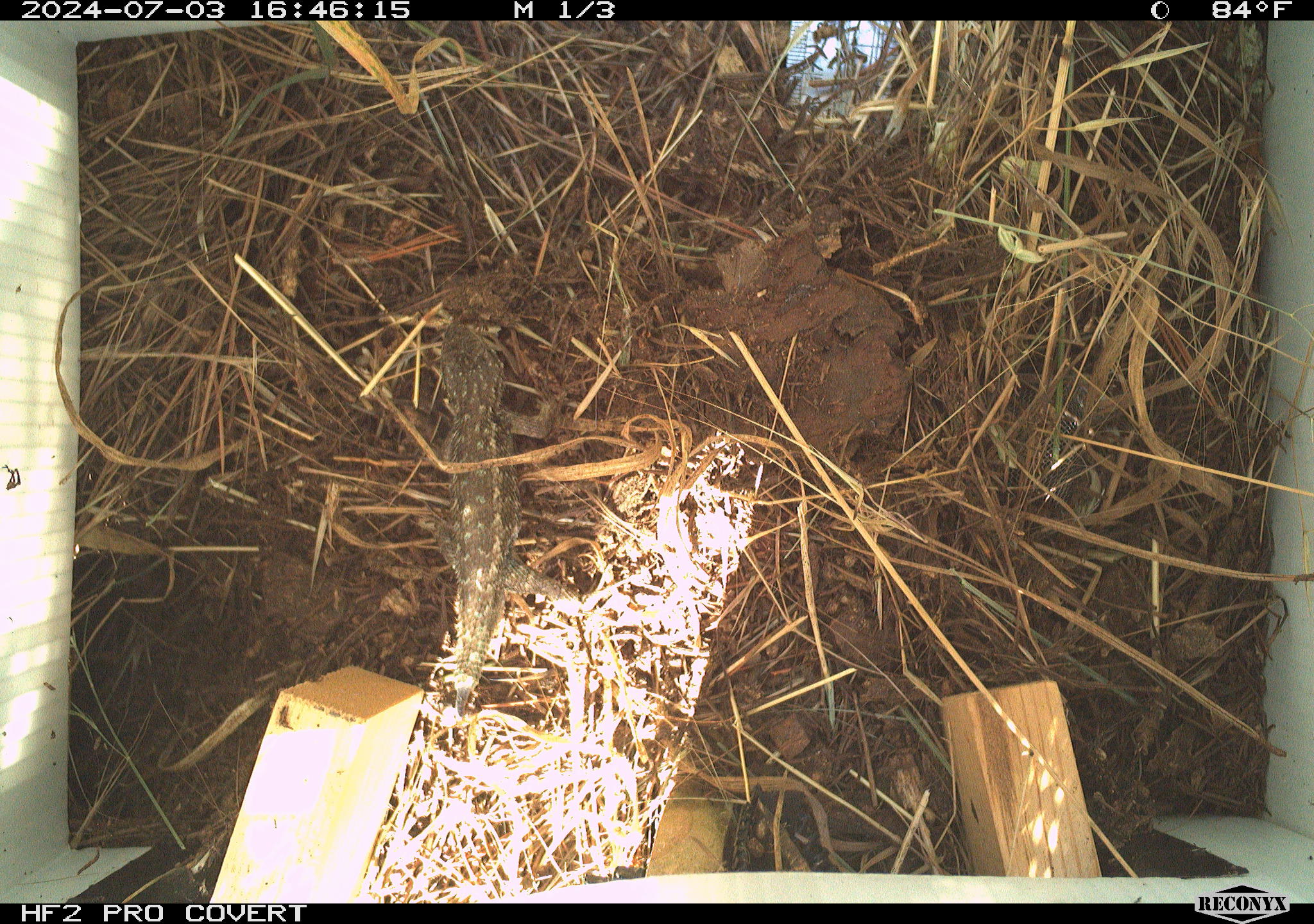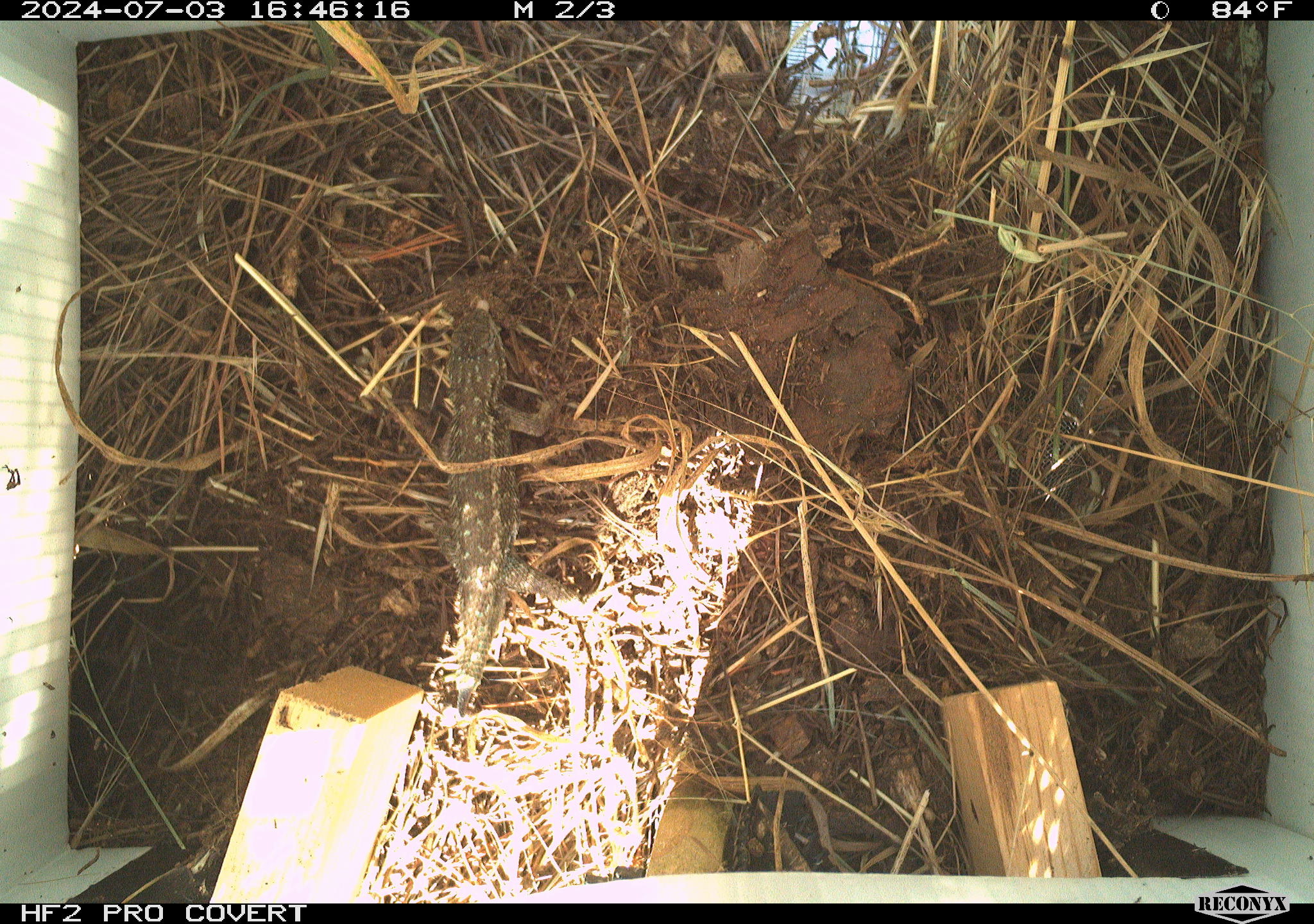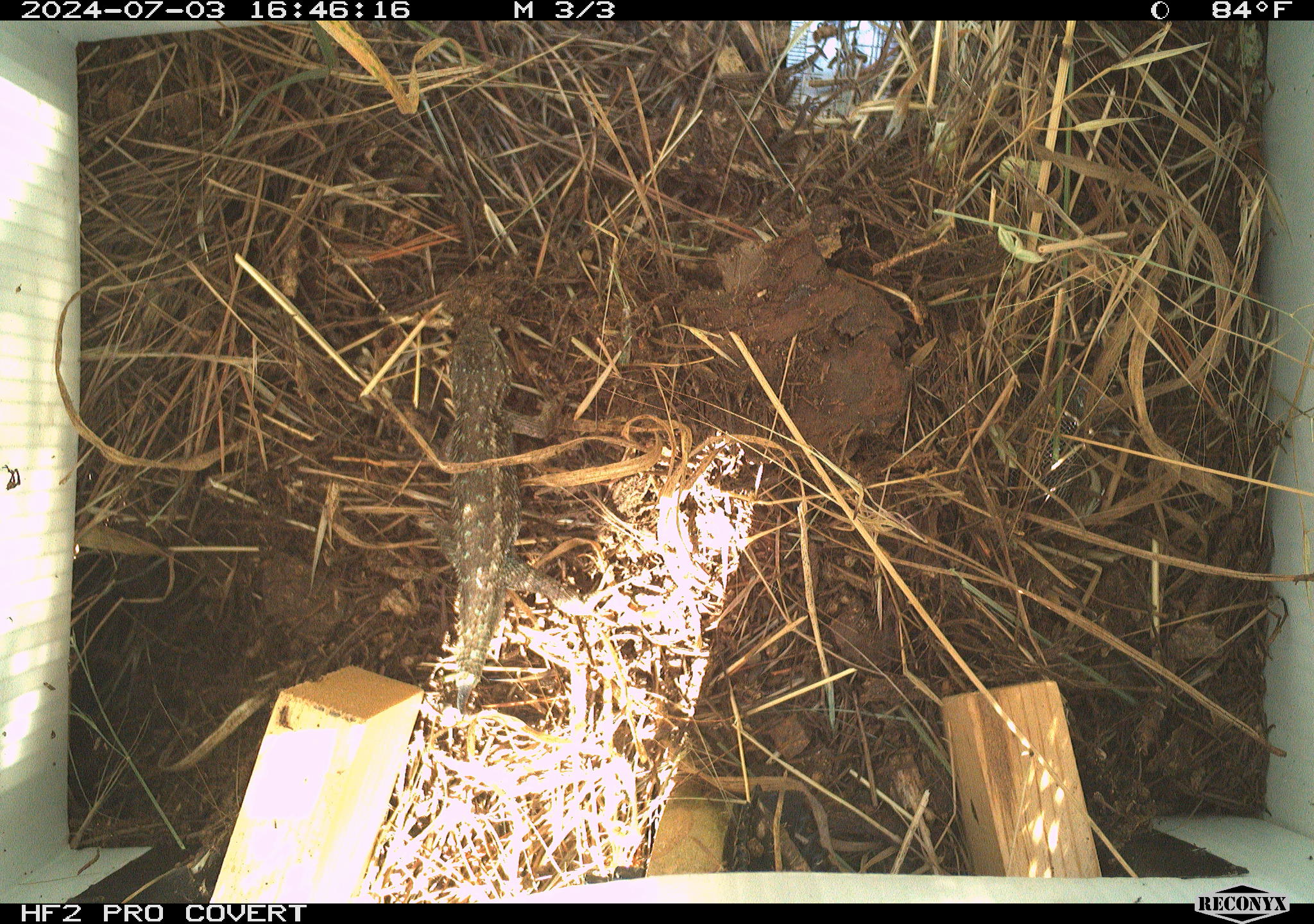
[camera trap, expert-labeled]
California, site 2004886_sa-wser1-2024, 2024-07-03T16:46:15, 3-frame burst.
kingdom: Animalia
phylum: Chordata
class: Reptilia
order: Squamata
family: Phrynosomatidae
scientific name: Phrynosomatidae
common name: phrynosomatid lizards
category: phrynosomatidae family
Phrynosomatidae family (phrynosomatid lizards) (Phrynosomatidae).